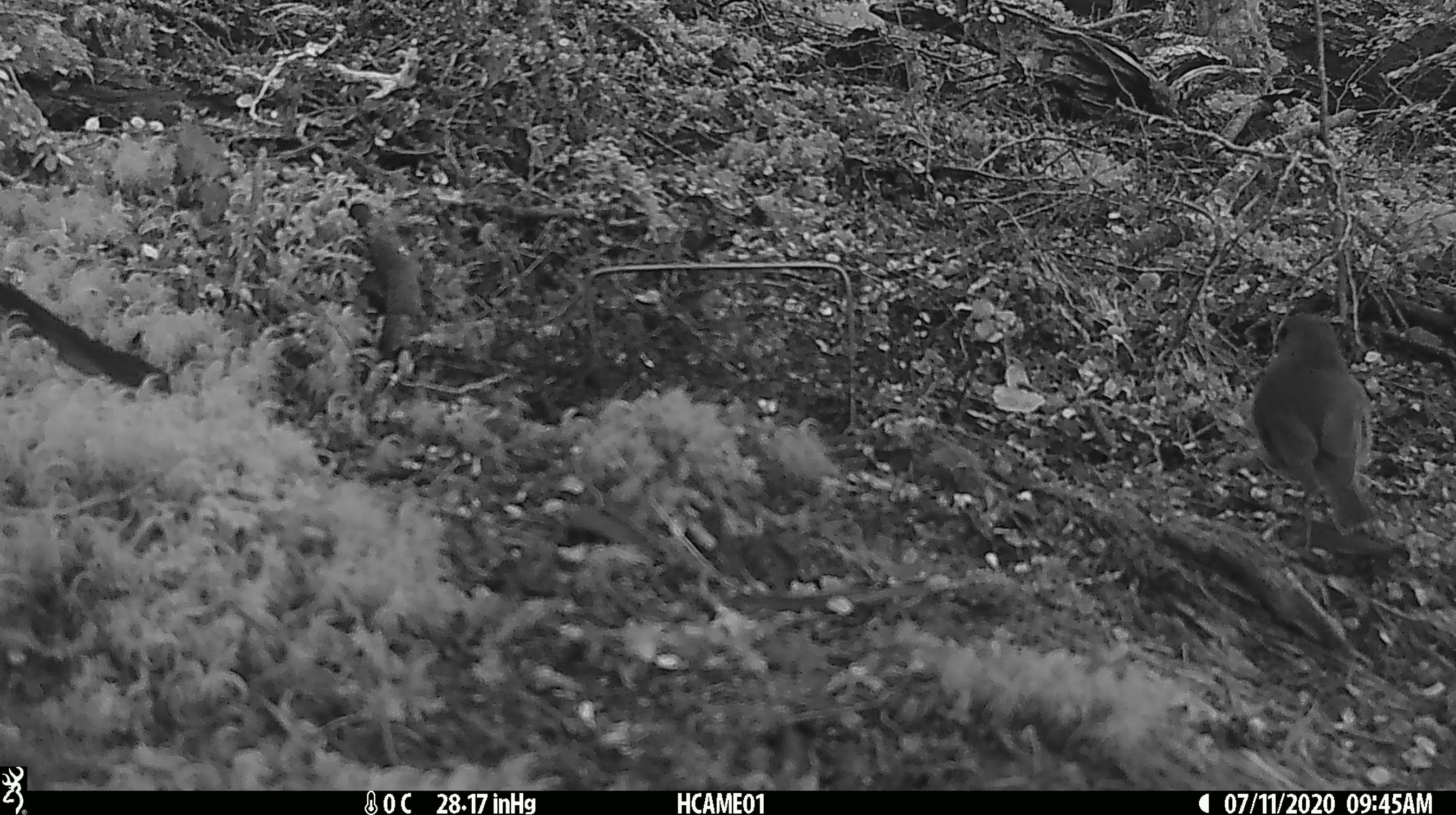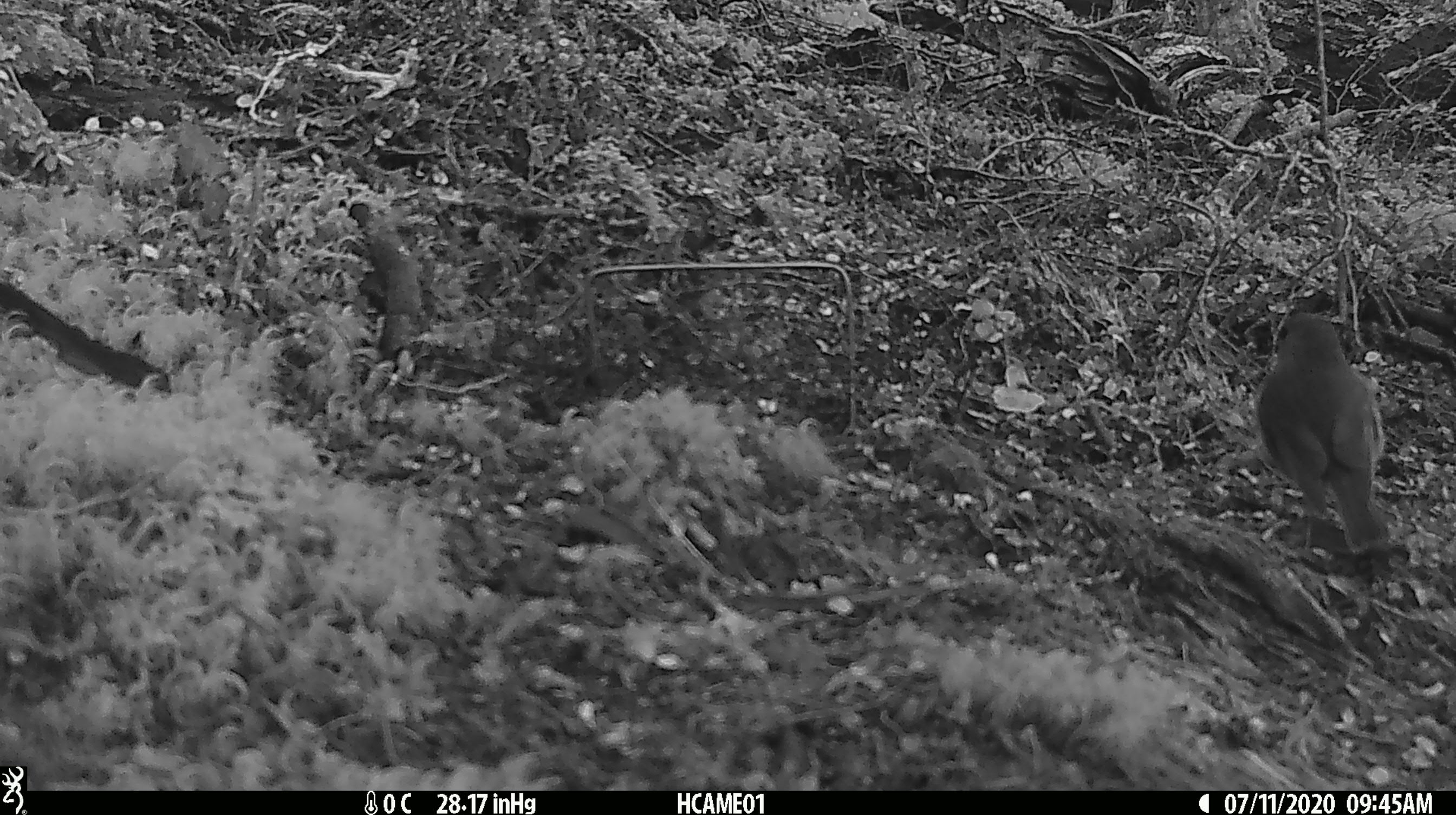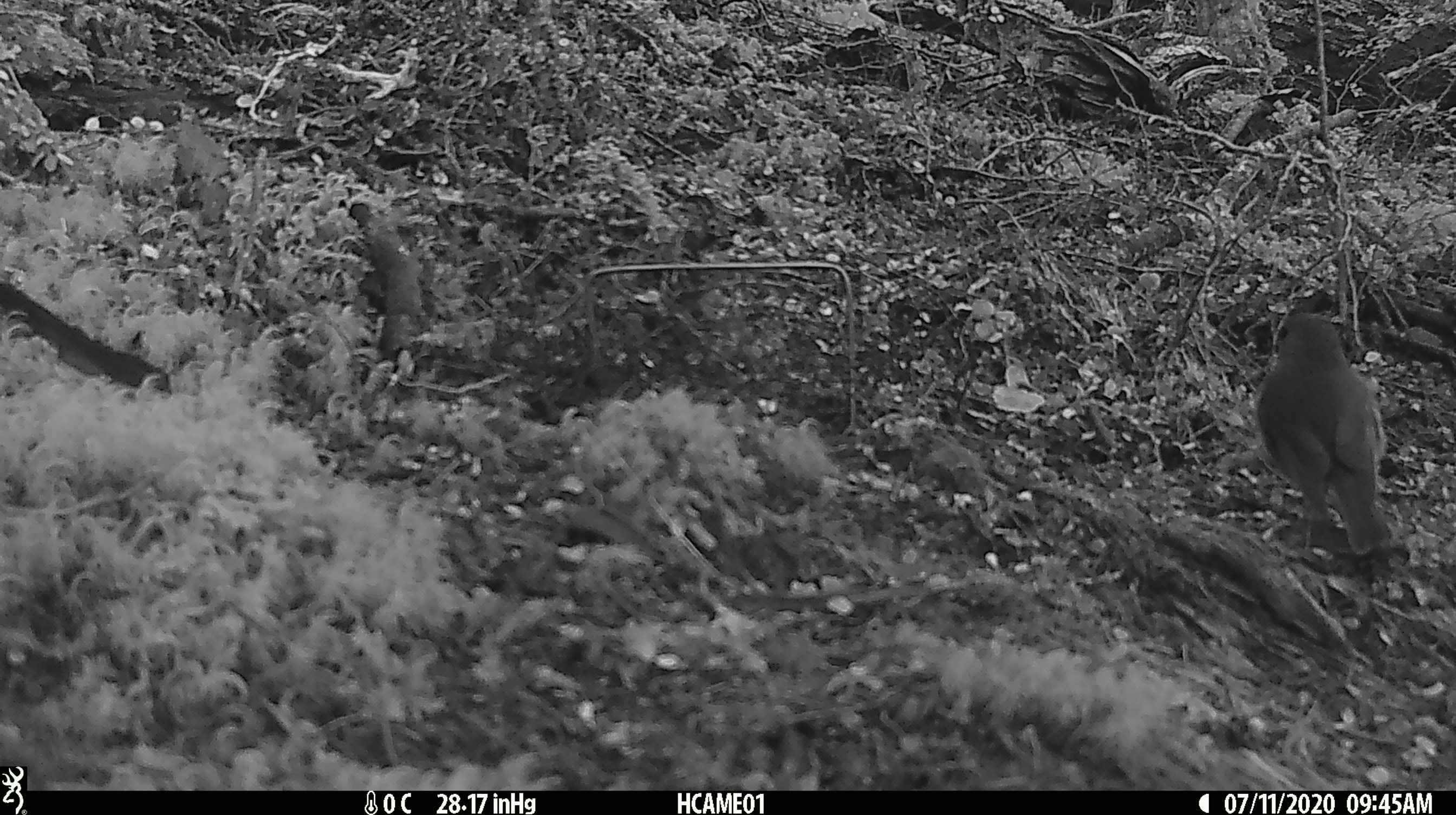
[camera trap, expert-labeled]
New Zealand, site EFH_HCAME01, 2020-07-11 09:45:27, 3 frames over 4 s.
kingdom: Animalia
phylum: Chordata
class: Aves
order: Passeriformes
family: Petroicidae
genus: Petroica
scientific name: Petroica australis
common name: new zealand robin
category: robin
Robin (new zealand robin) (Petroica australis).